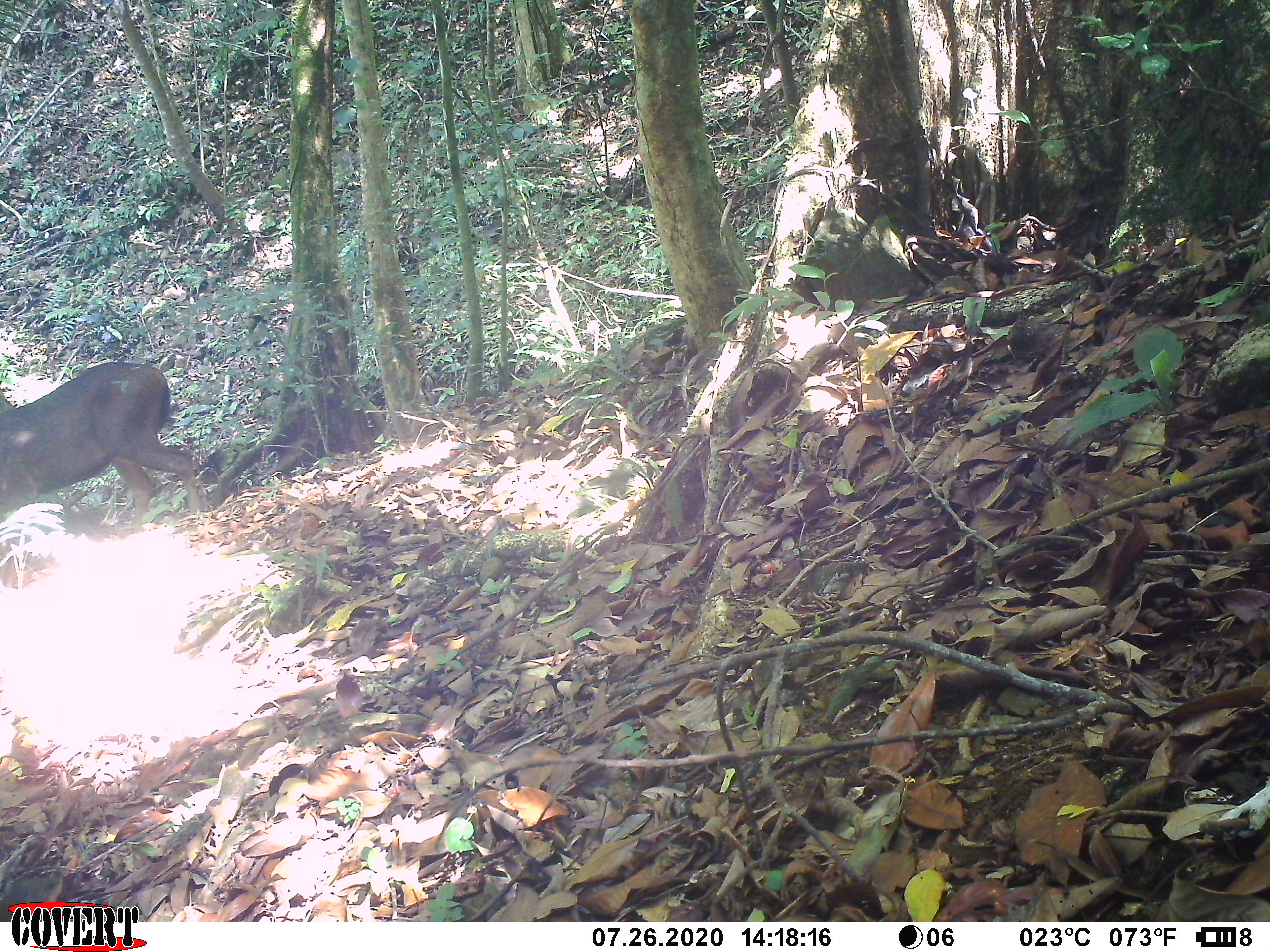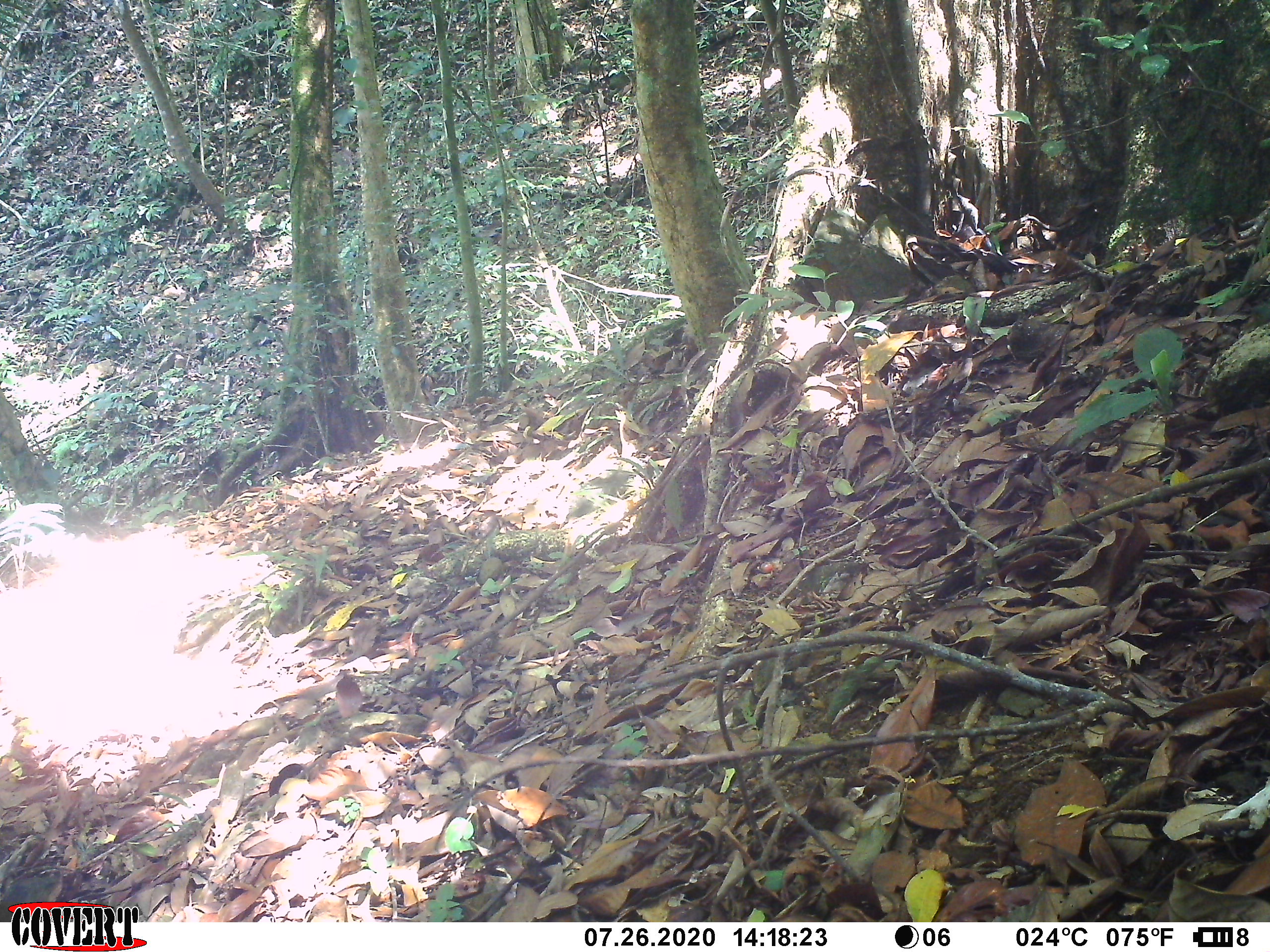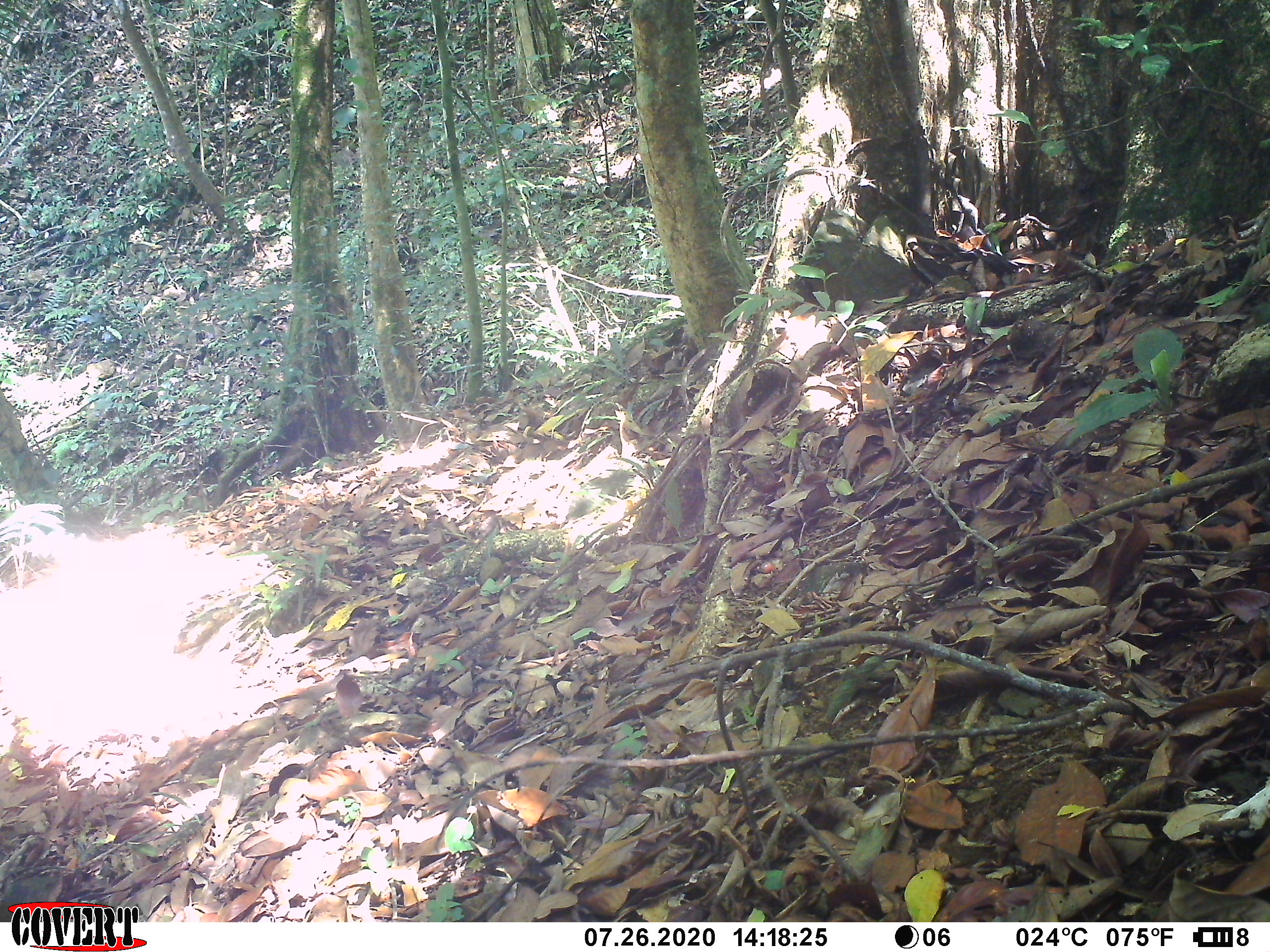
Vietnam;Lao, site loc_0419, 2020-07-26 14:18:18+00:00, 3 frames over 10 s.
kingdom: Animalia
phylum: Chordata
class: Mammalia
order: Artiodactyla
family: Cervidae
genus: Rusa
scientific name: Rusa unicolor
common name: sambar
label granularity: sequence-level